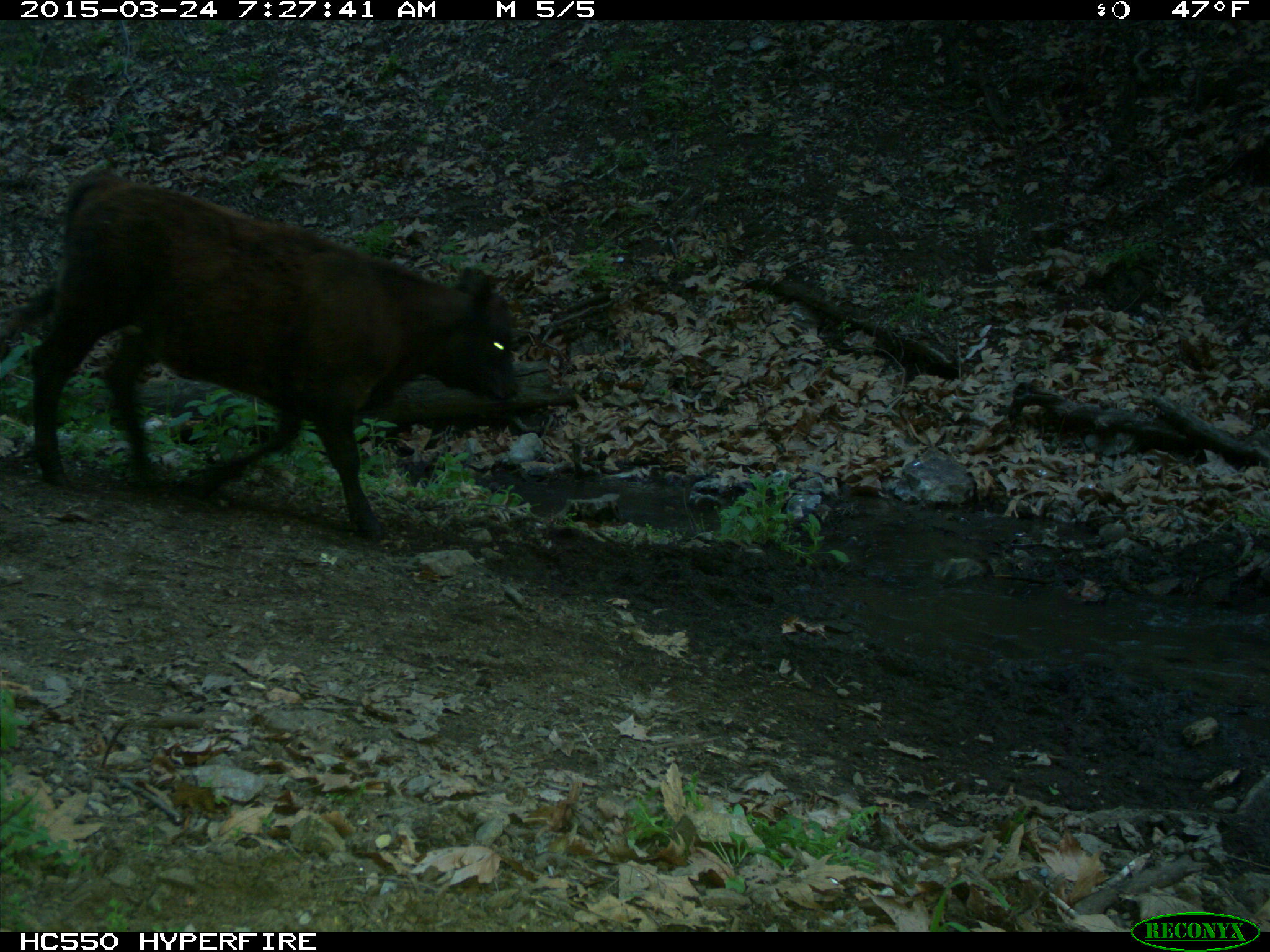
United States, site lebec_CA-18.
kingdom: Animalia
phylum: Chordata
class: Mammalia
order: Artiodactyla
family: Bovidae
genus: Bos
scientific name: Bos taurus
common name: domestic cow